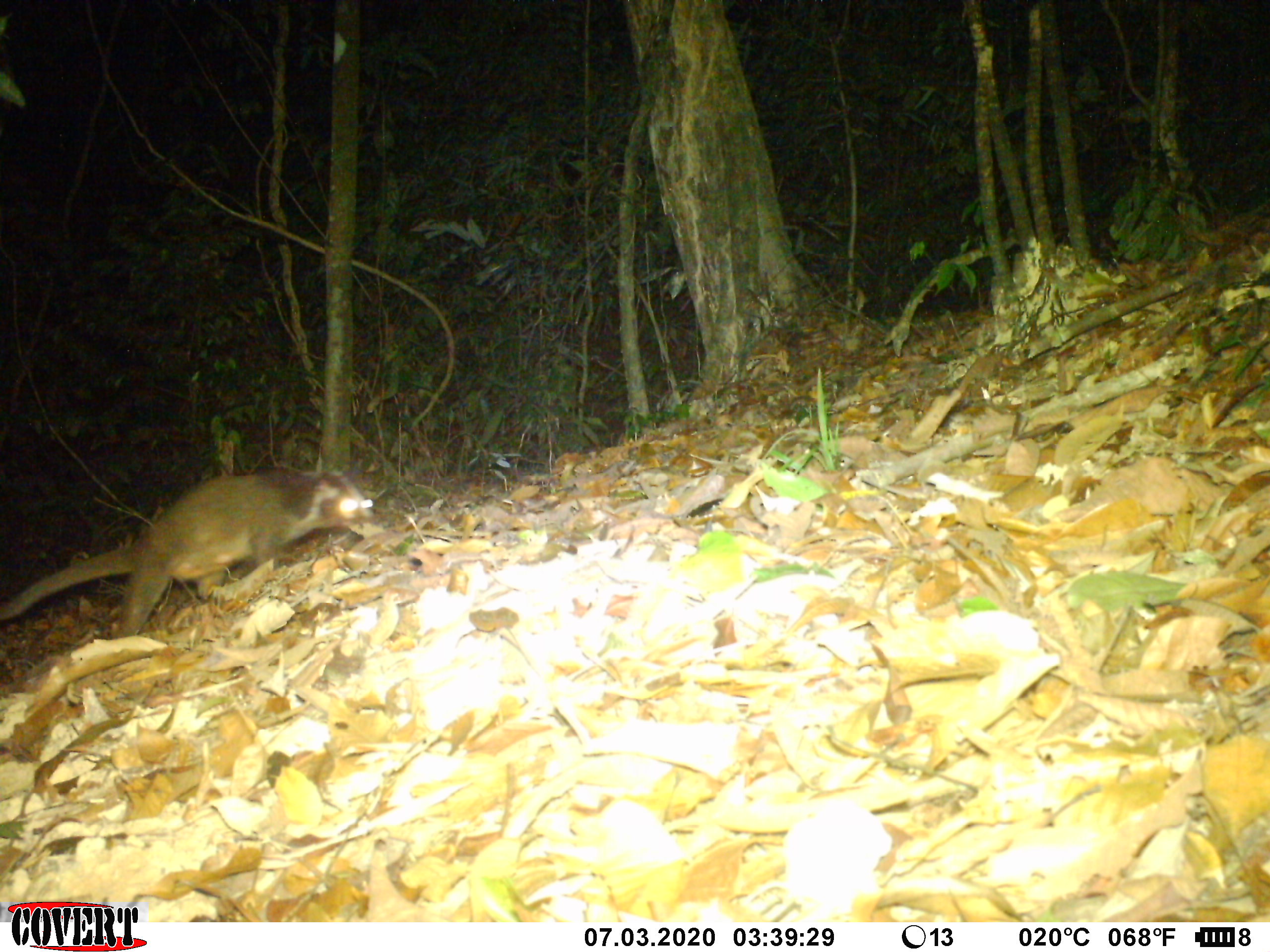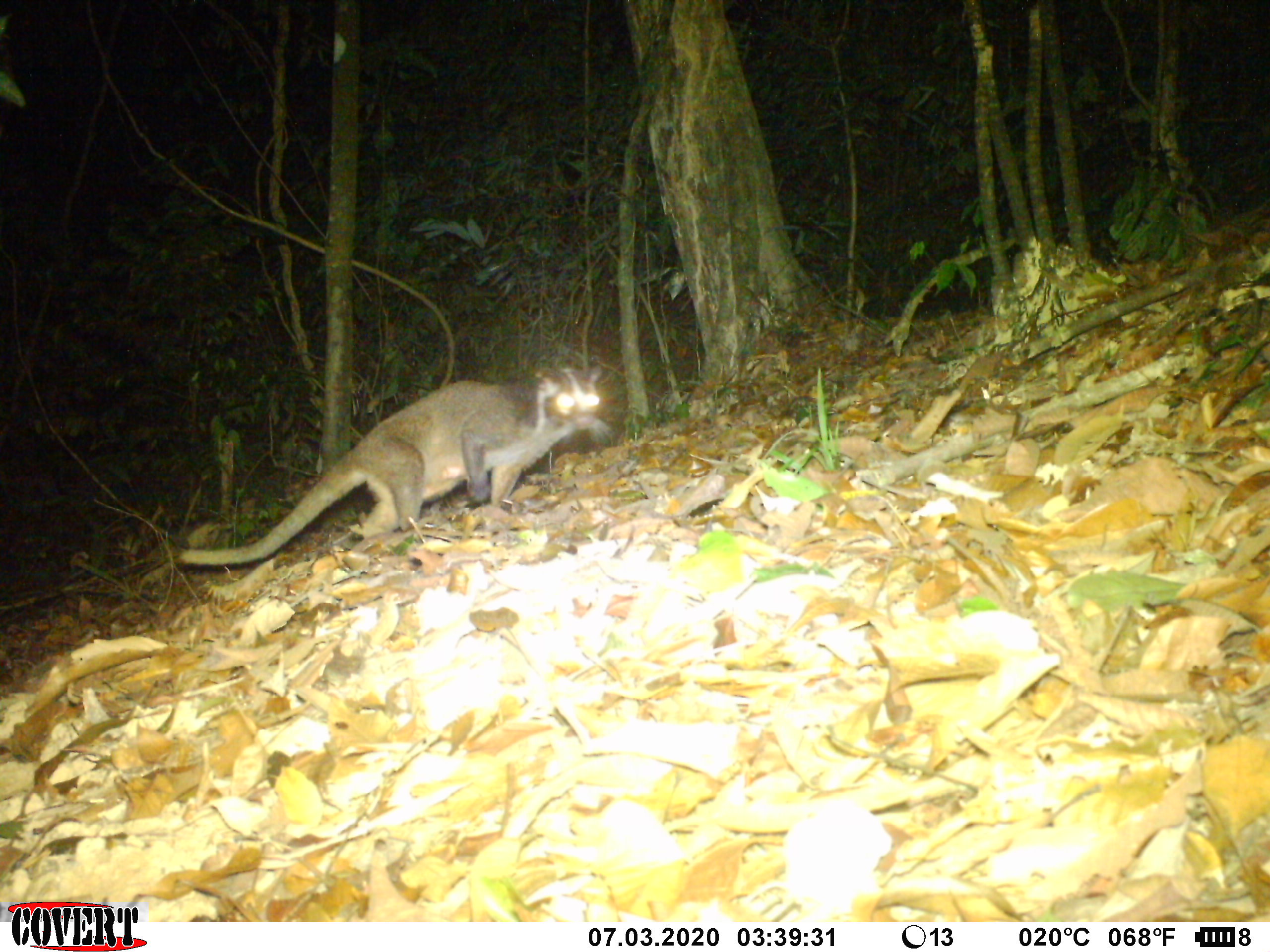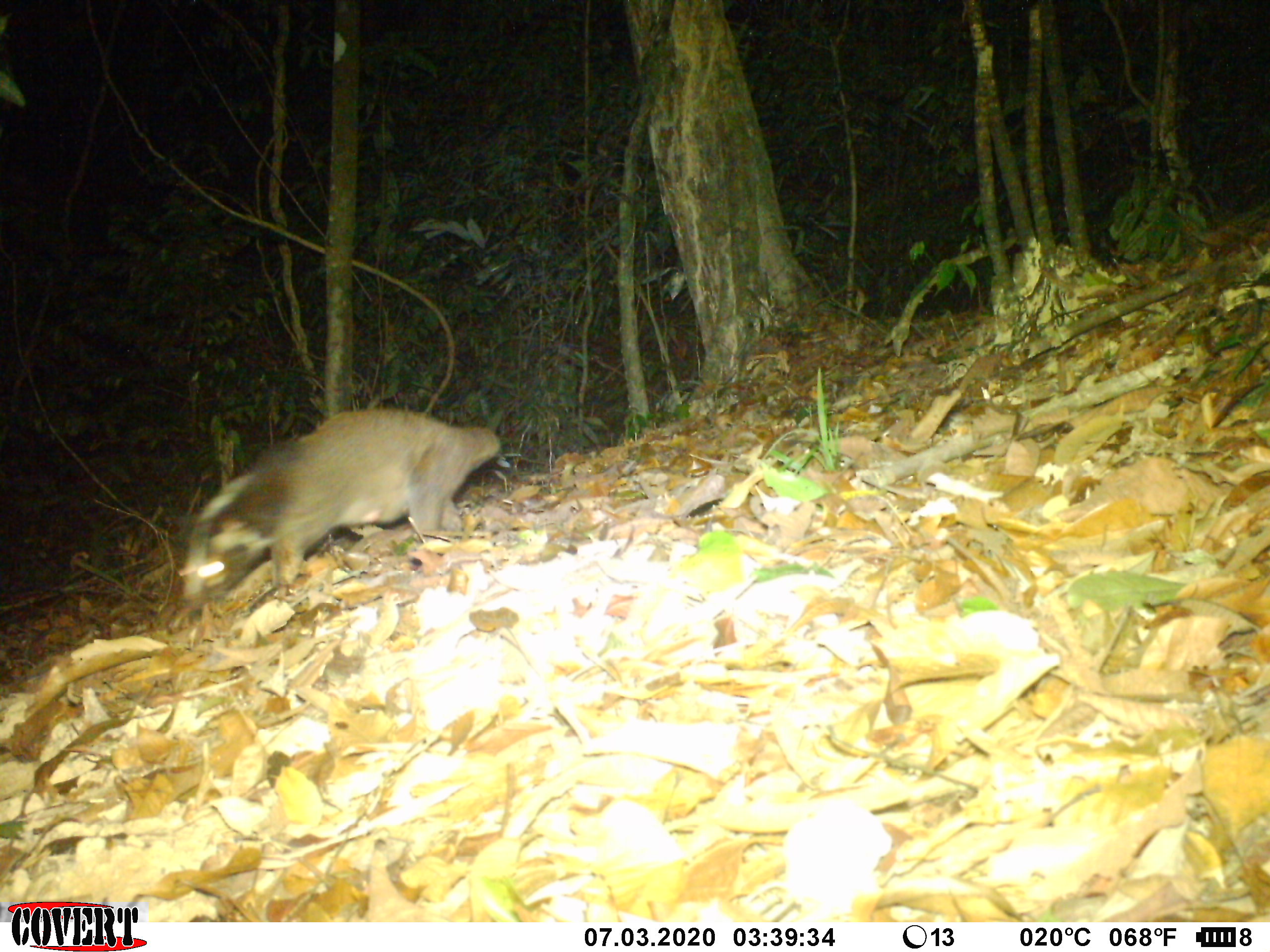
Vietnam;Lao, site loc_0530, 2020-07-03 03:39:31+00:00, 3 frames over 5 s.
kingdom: Animalia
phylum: Chordata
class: Mammalia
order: Carnivora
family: Viverridae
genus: Paguma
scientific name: Paguma larvata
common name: masked palm civet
Masked palm civet (Paguma larvata). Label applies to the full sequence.